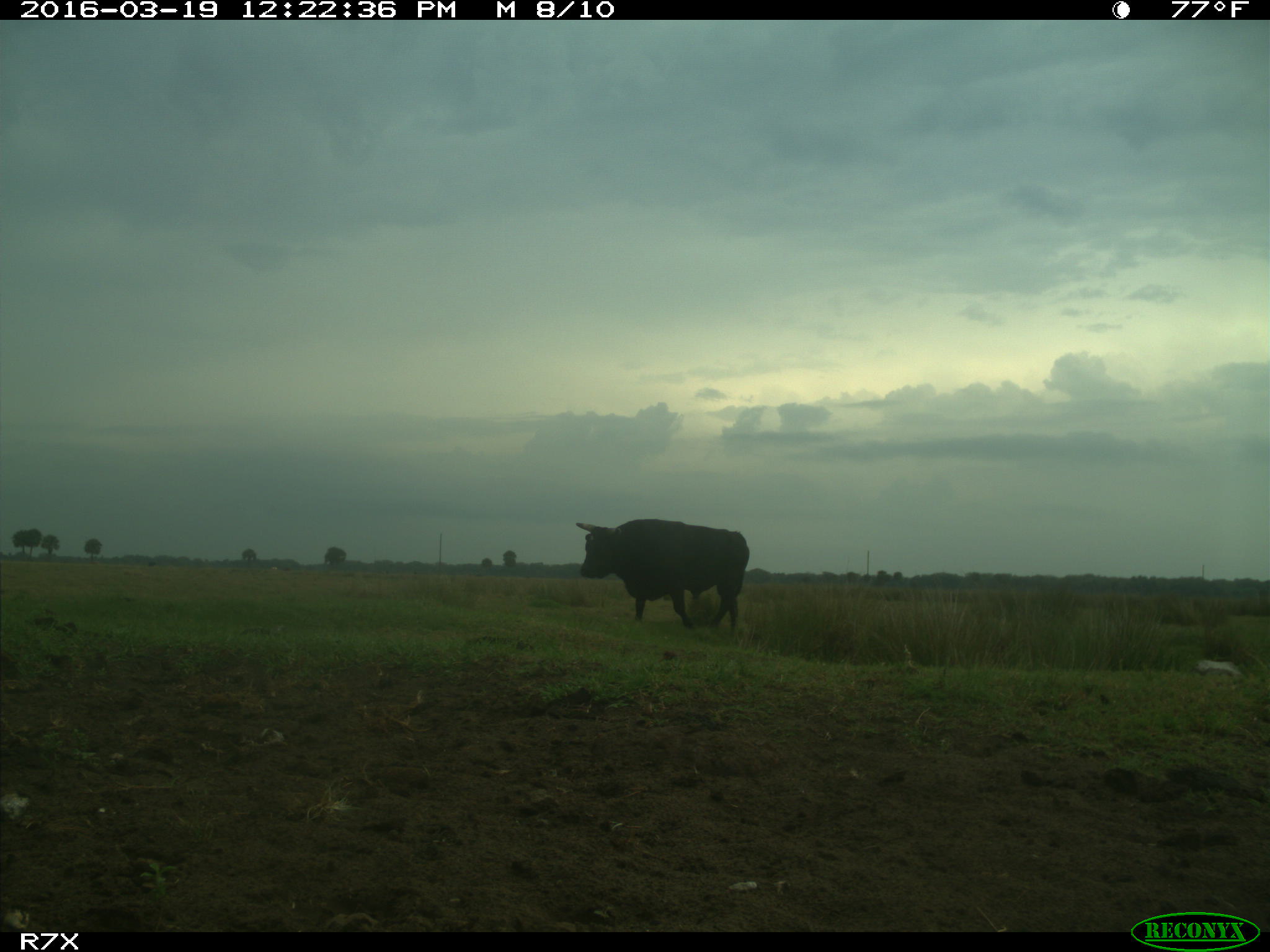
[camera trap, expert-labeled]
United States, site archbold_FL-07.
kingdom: Animalia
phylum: Chordata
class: Mammalia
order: Artiodactyla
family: Bovidae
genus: Bos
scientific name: Bos taurus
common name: domestic cow